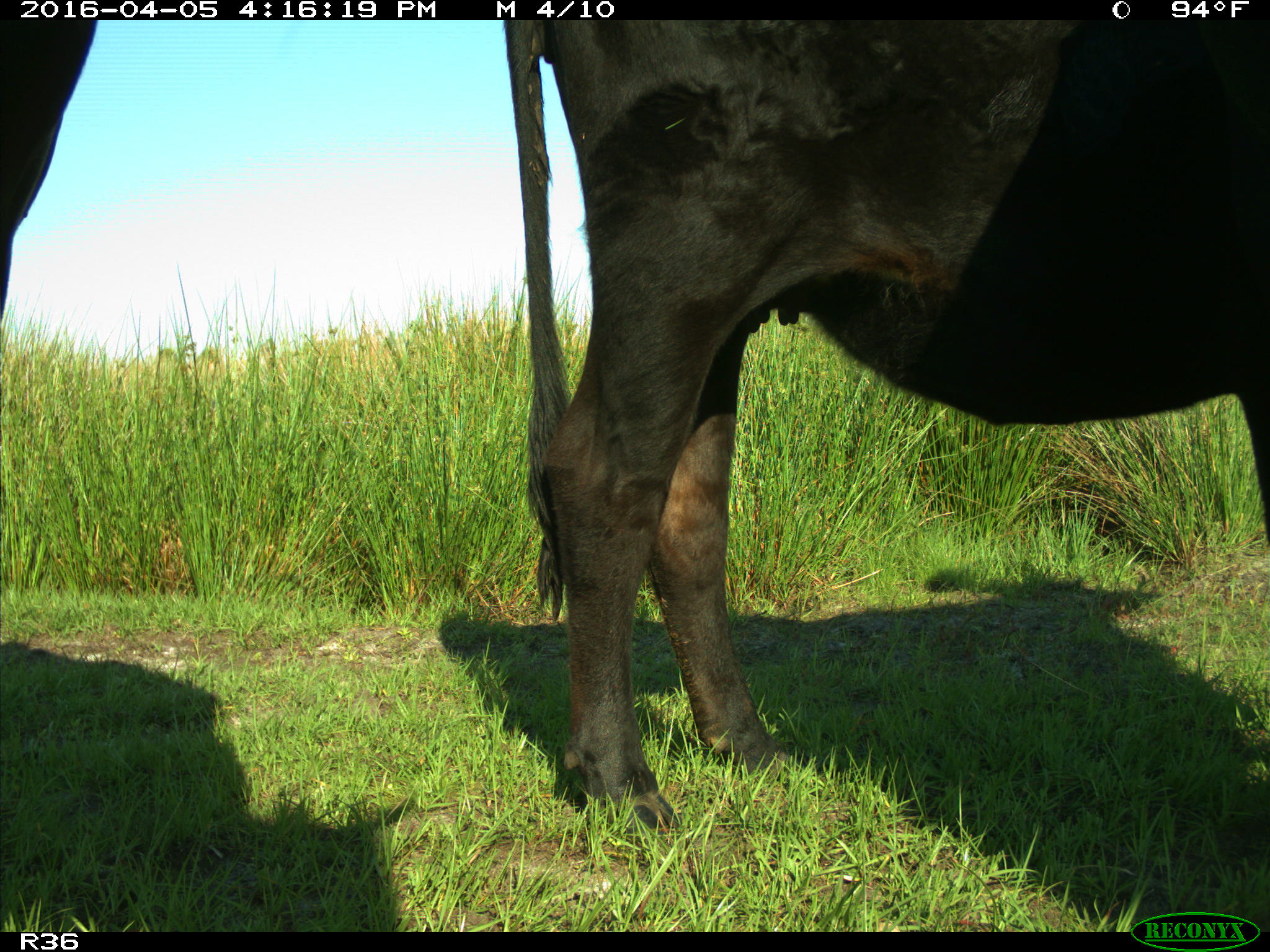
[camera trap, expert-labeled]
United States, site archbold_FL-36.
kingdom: Animalia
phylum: Chordata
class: Mammalia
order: Artiodactyla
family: Bovidae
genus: Bos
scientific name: Bos taurus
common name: domestic cow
Bos taurus (domestic cow).